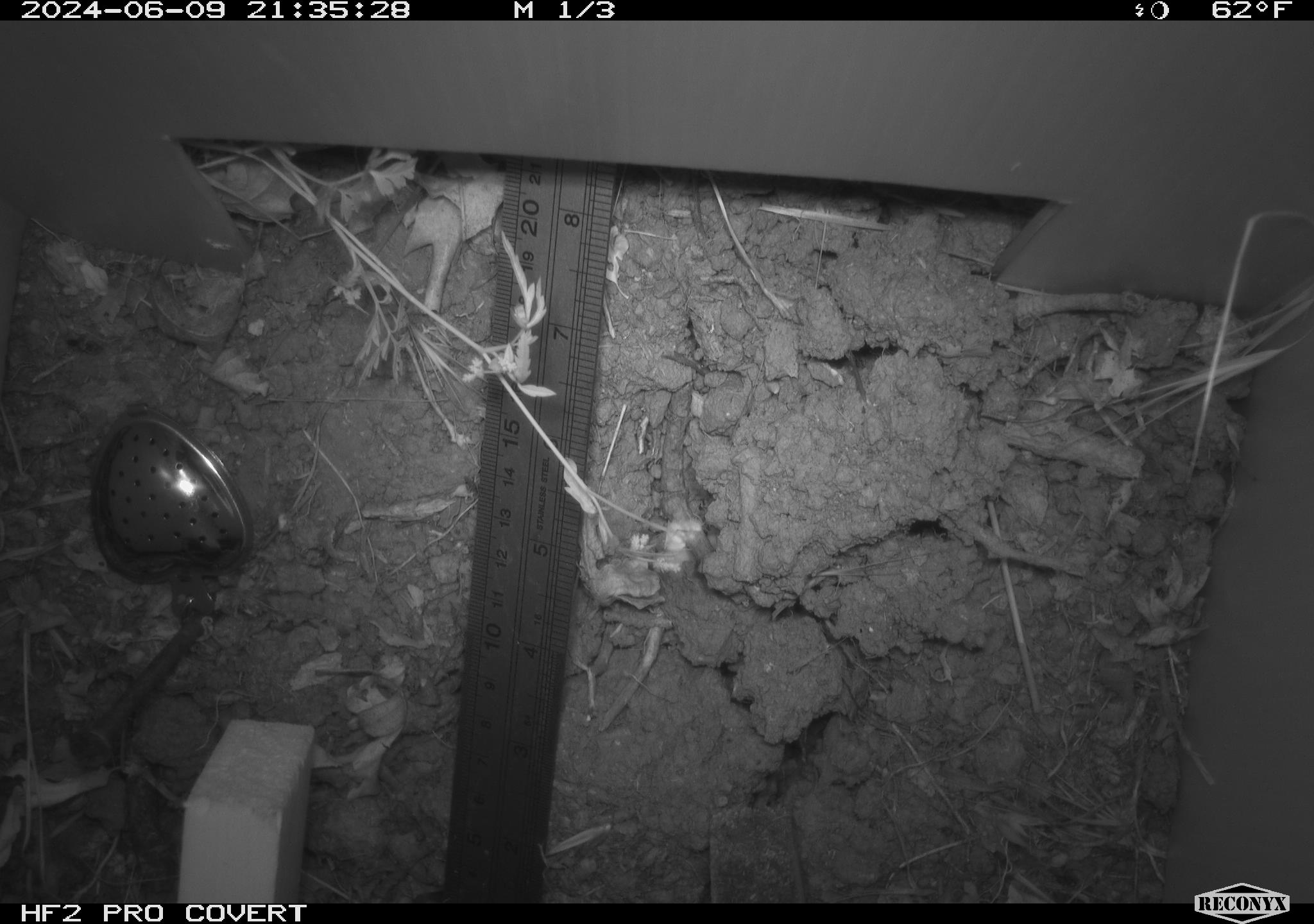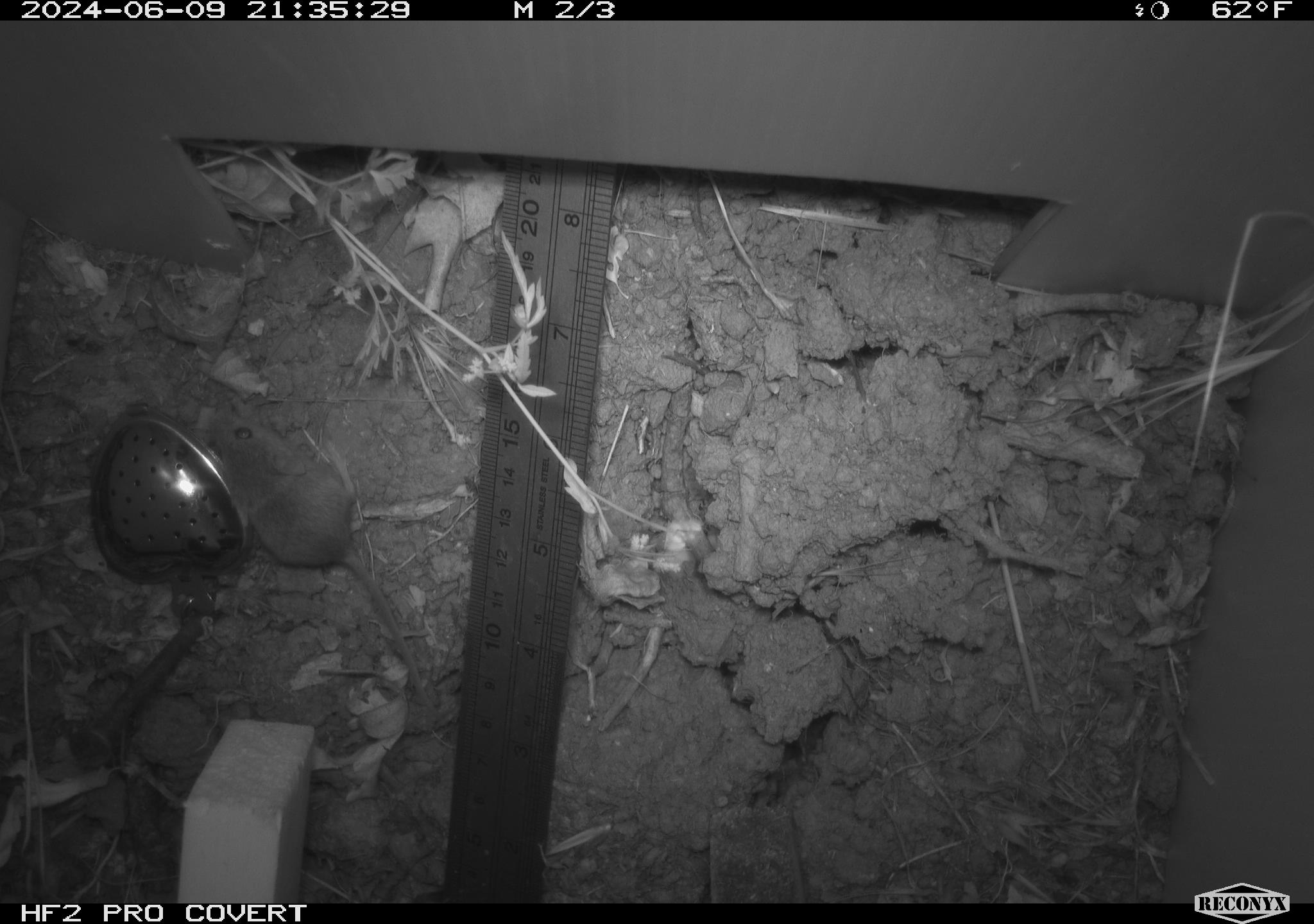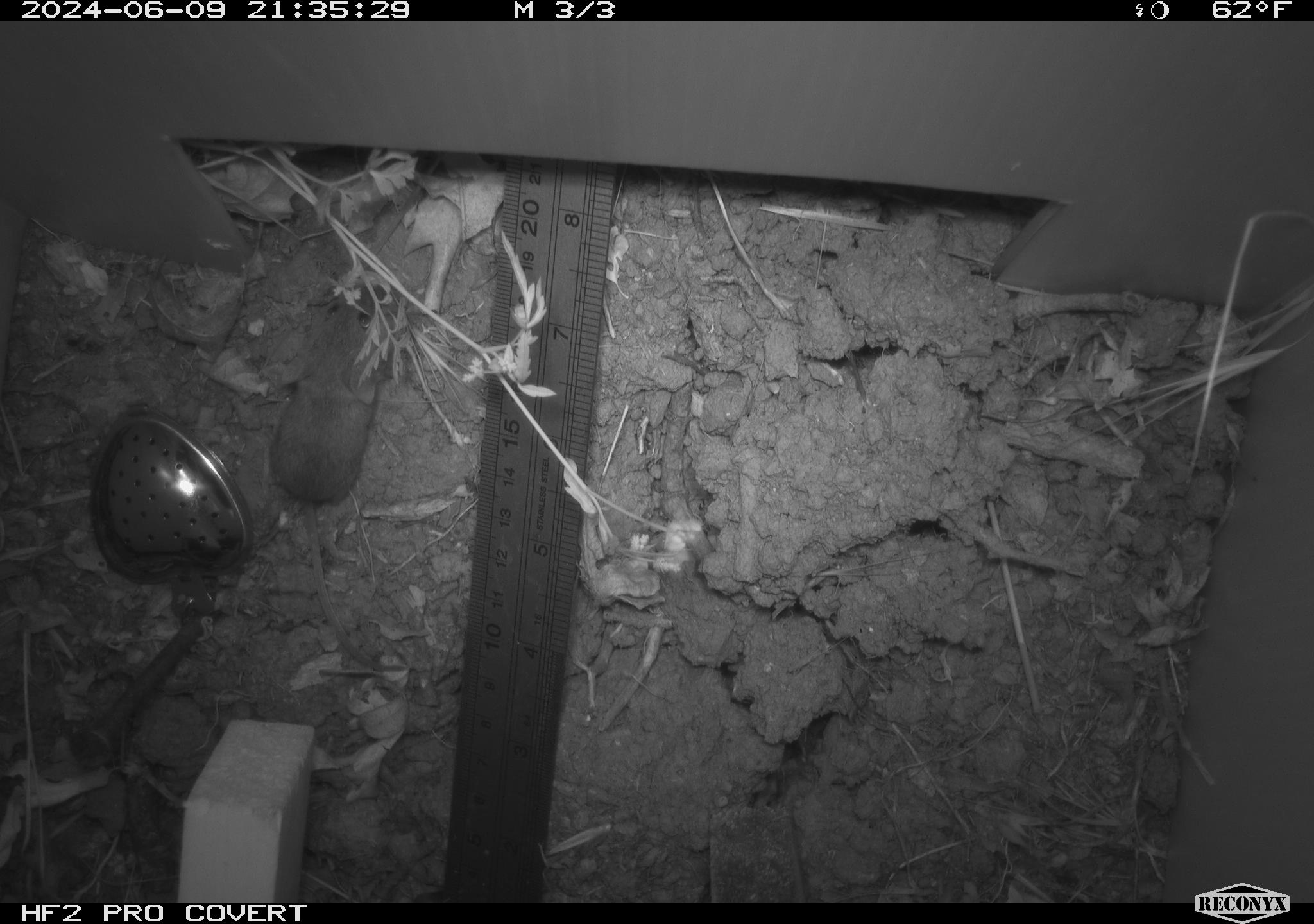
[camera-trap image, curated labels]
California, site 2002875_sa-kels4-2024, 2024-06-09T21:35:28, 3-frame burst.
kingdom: Animalia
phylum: Chordata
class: Mammalia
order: Rodentia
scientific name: Rodentia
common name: rodent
Rodent (Rodentia).